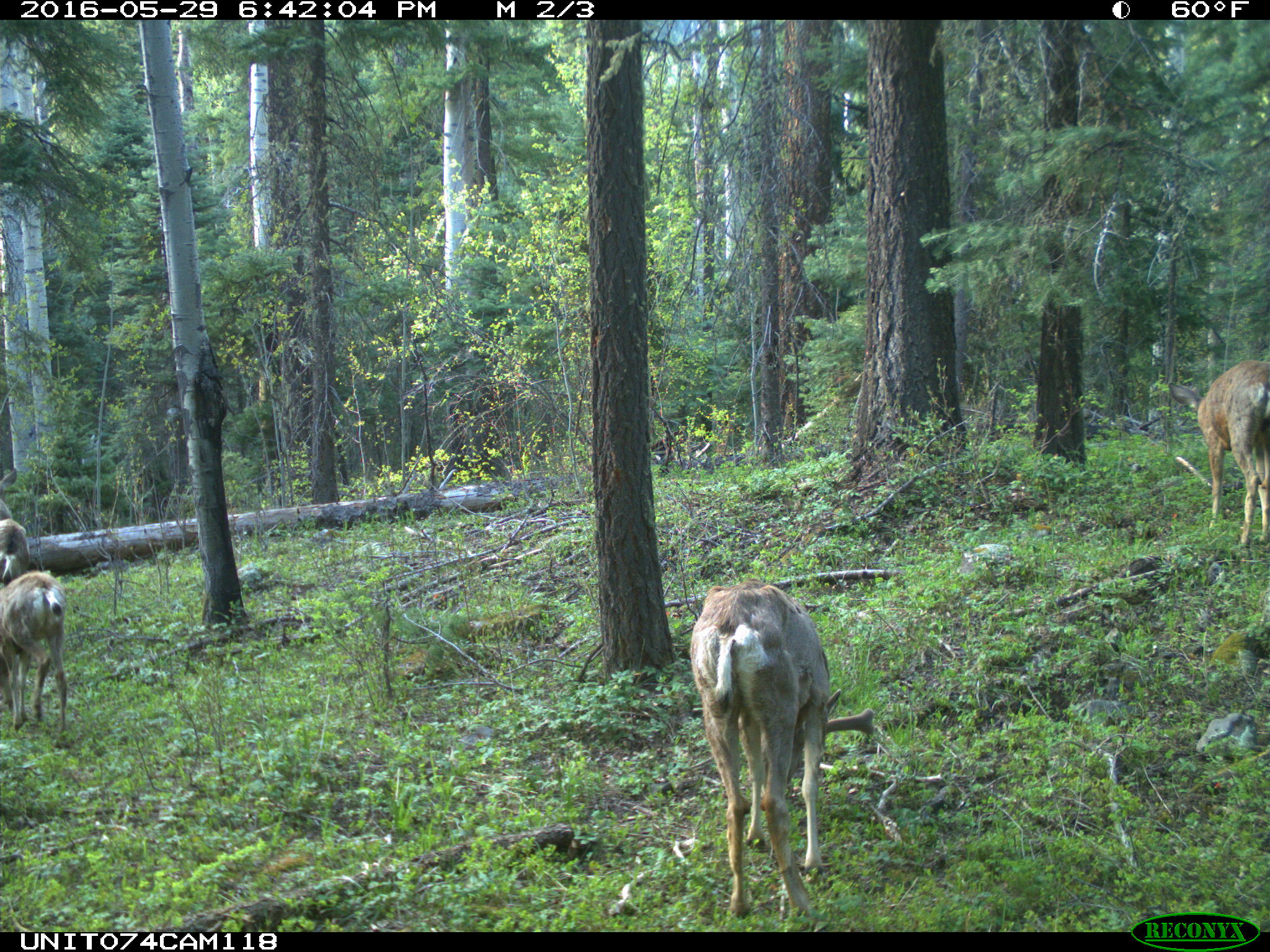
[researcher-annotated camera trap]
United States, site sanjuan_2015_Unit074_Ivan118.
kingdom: Animalia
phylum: Chordata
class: Mammalia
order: Artiodactyla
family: Cervidae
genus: Odocoileus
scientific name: Odocoileus hemionus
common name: mule deer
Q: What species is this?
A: Odocoileus hemionus (mule deer).